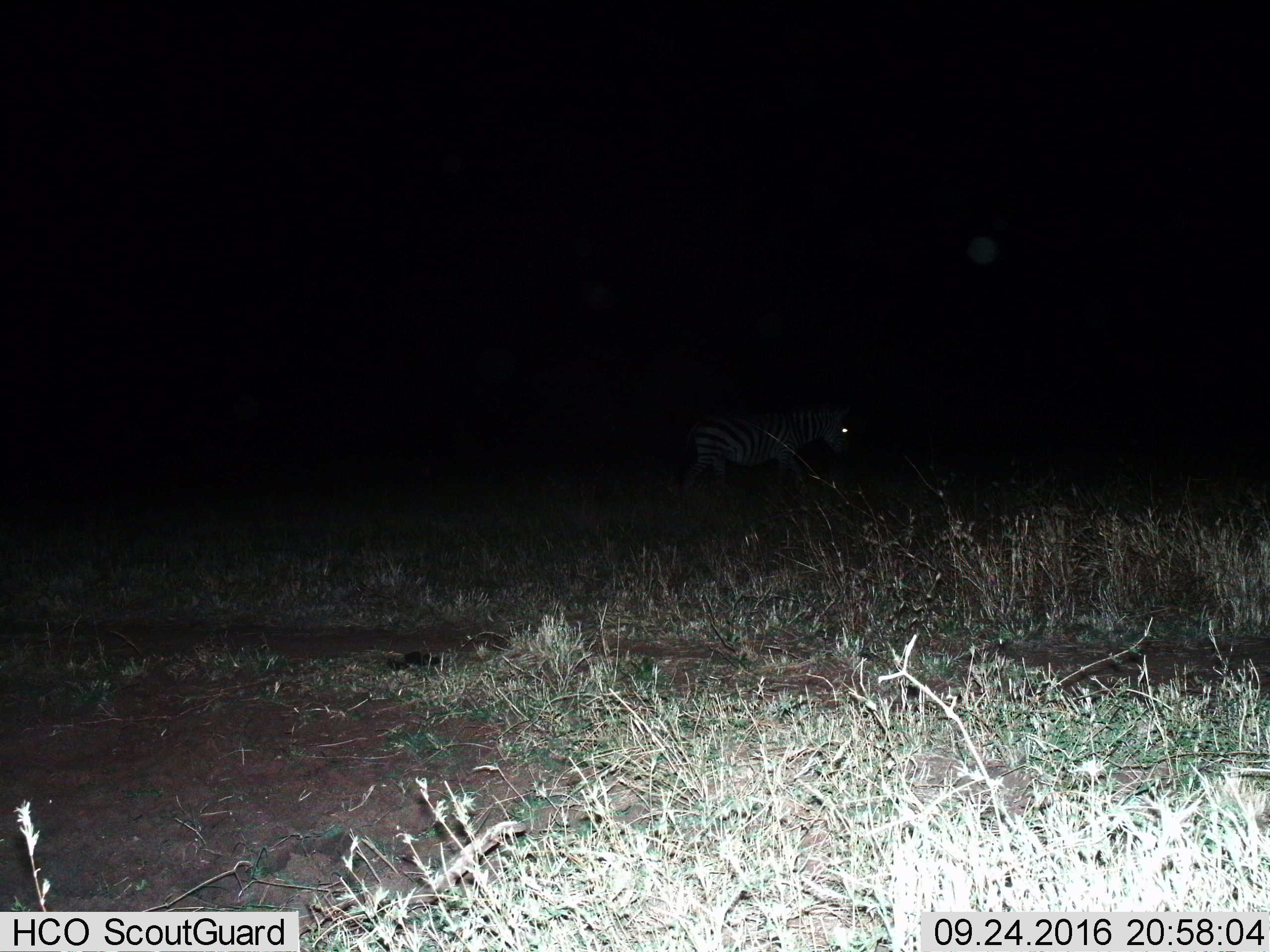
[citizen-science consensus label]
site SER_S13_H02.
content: unidentified animal